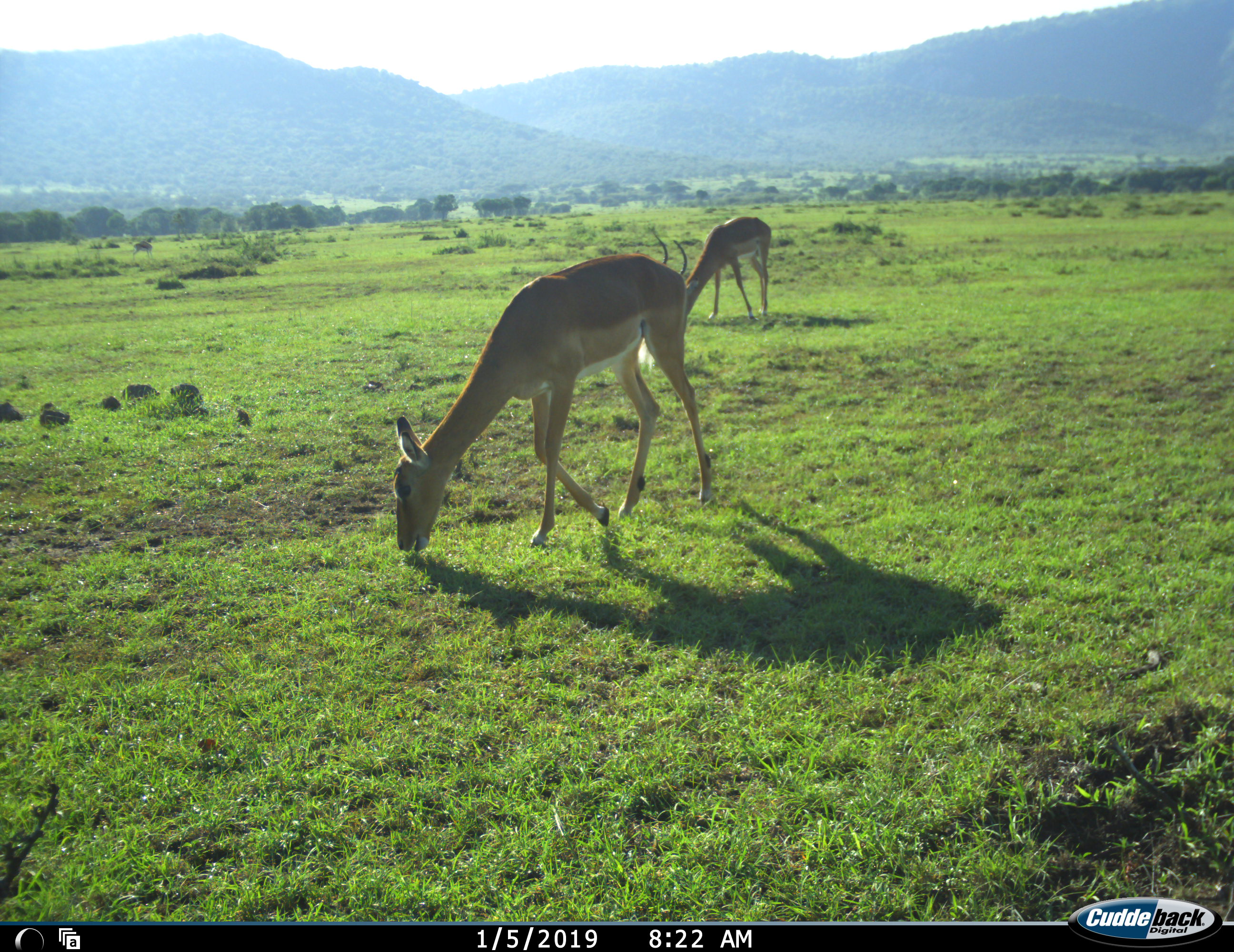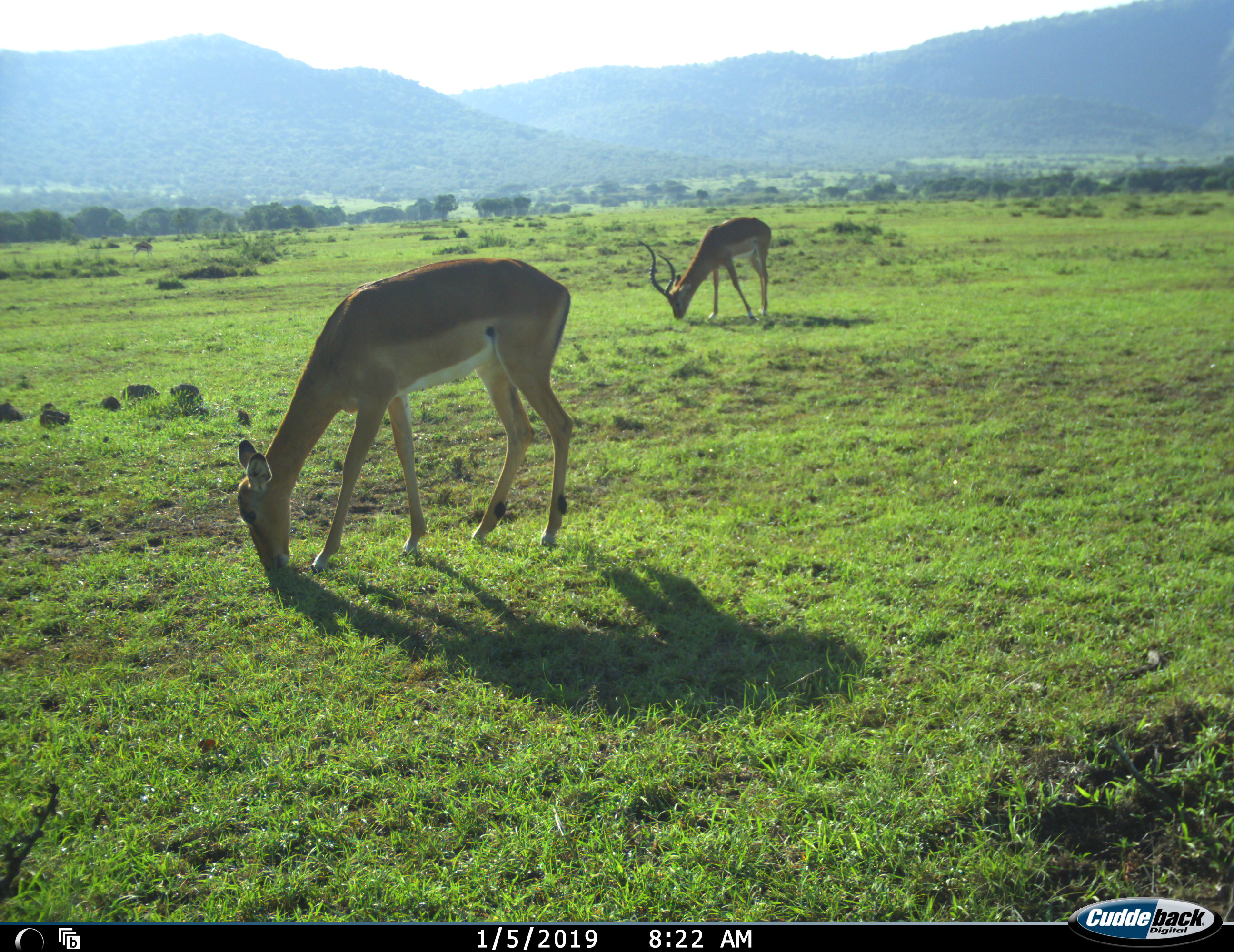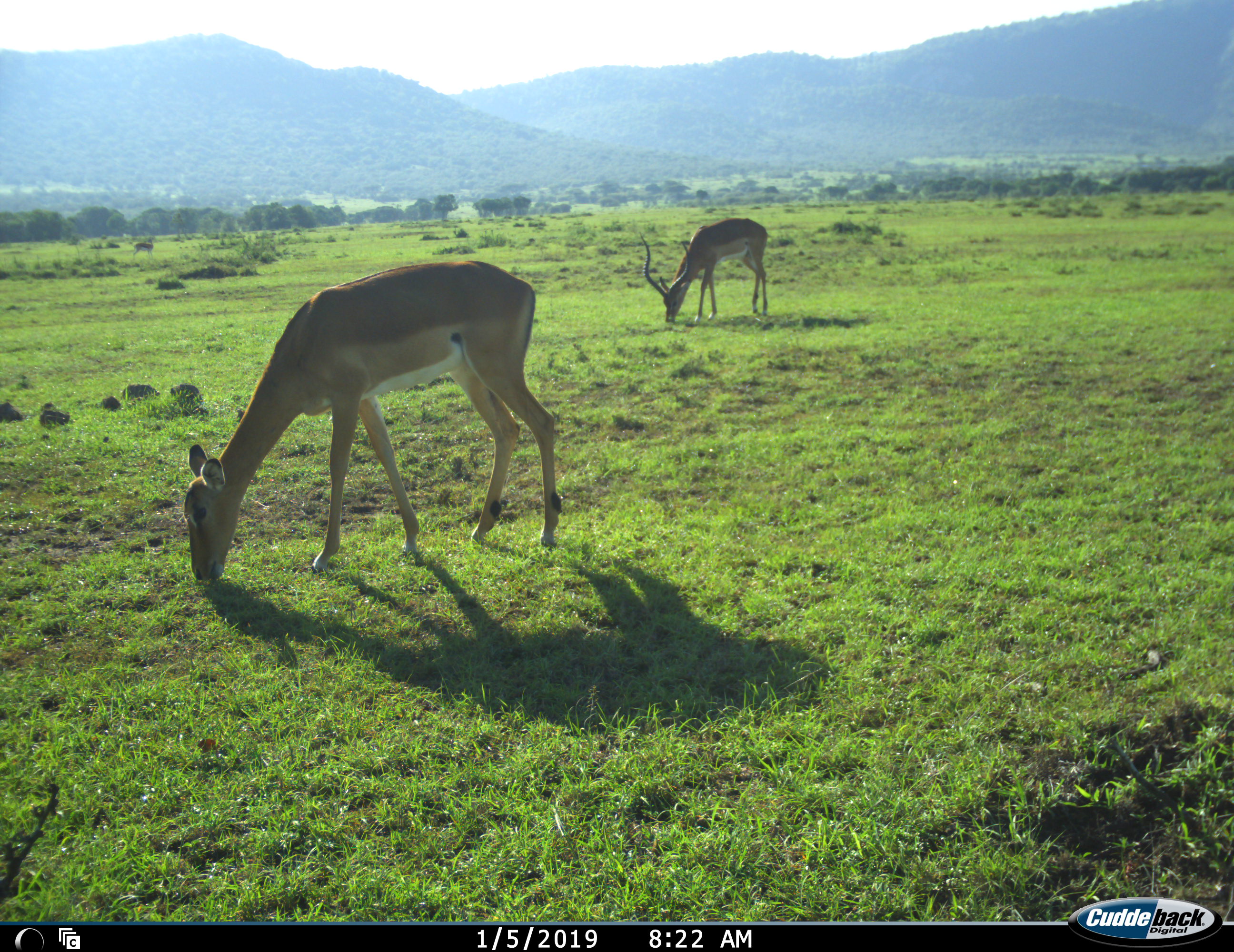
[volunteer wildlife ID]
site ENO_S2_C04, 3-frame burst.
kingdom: Animalia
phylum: Chordata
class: Mammalia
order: Artiodactyla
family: Bovidae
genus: Aepyceros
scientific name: Aepyceros melampus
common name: impala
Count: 2.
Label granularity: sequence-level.